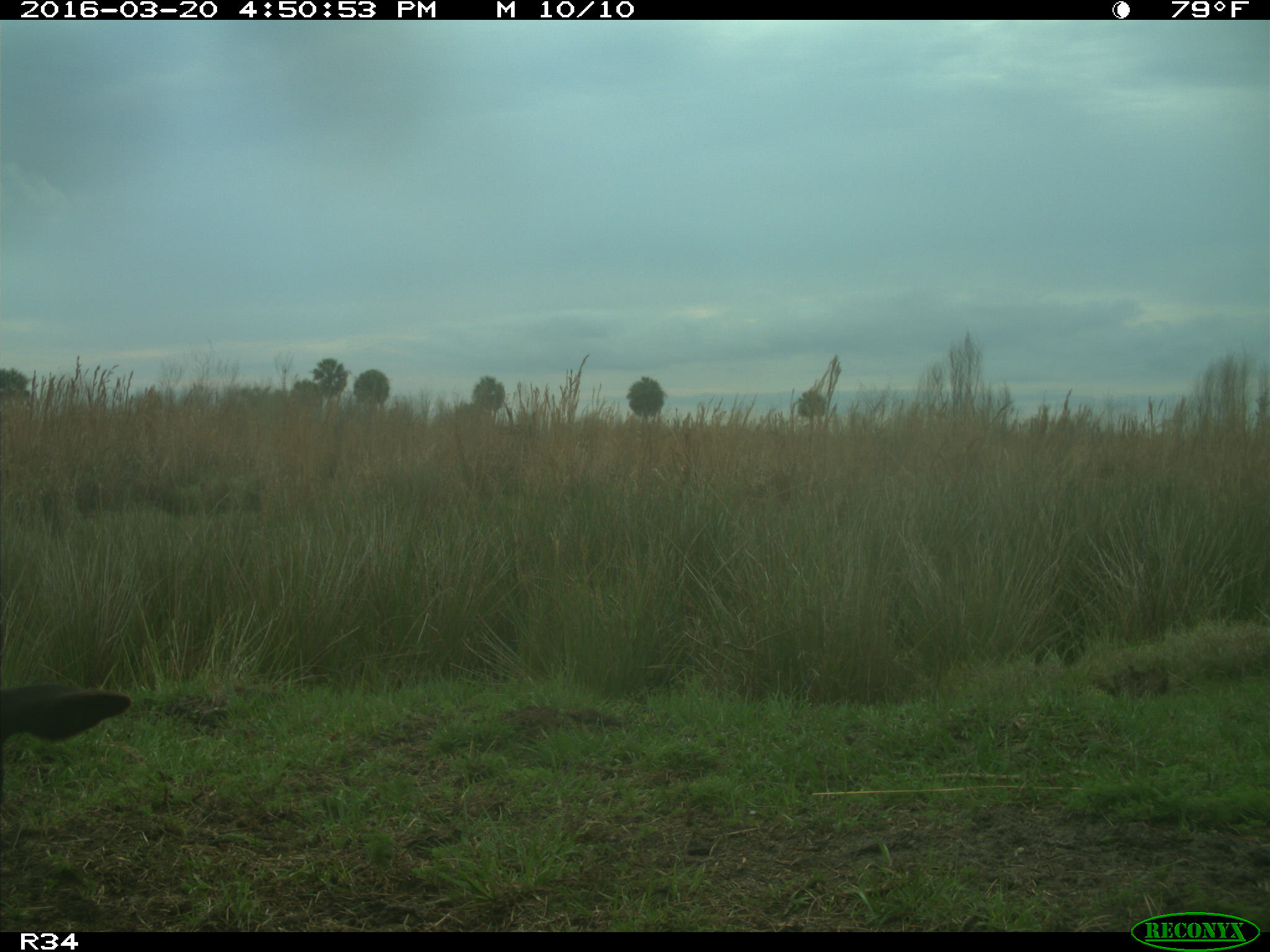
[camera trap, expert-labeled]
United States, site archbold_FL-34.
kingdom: Animalia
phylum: Chordata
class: Mammalia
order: Artiodactyla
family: Bovidae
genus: Bos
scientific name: Bos taurus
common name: domestic cow